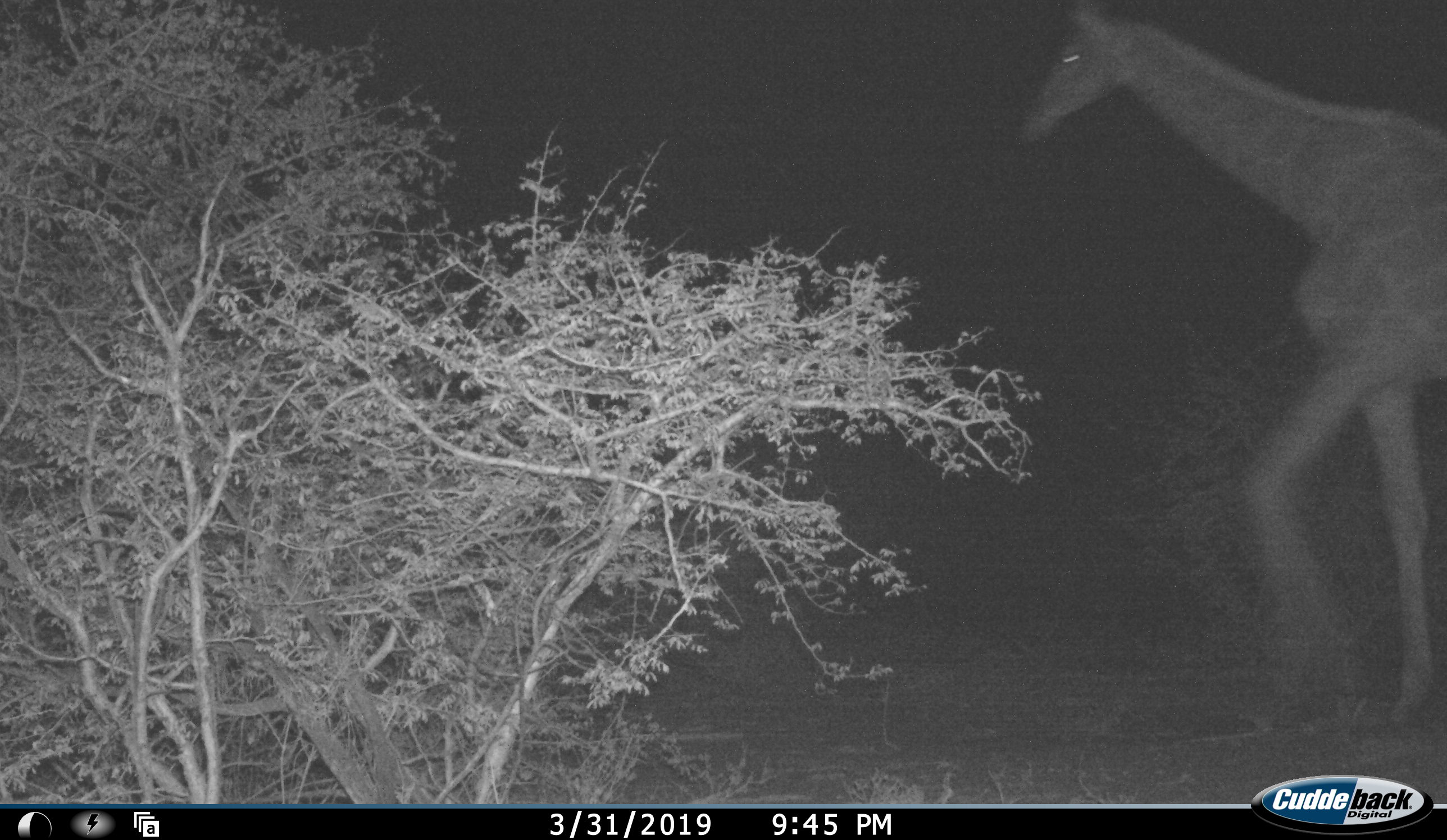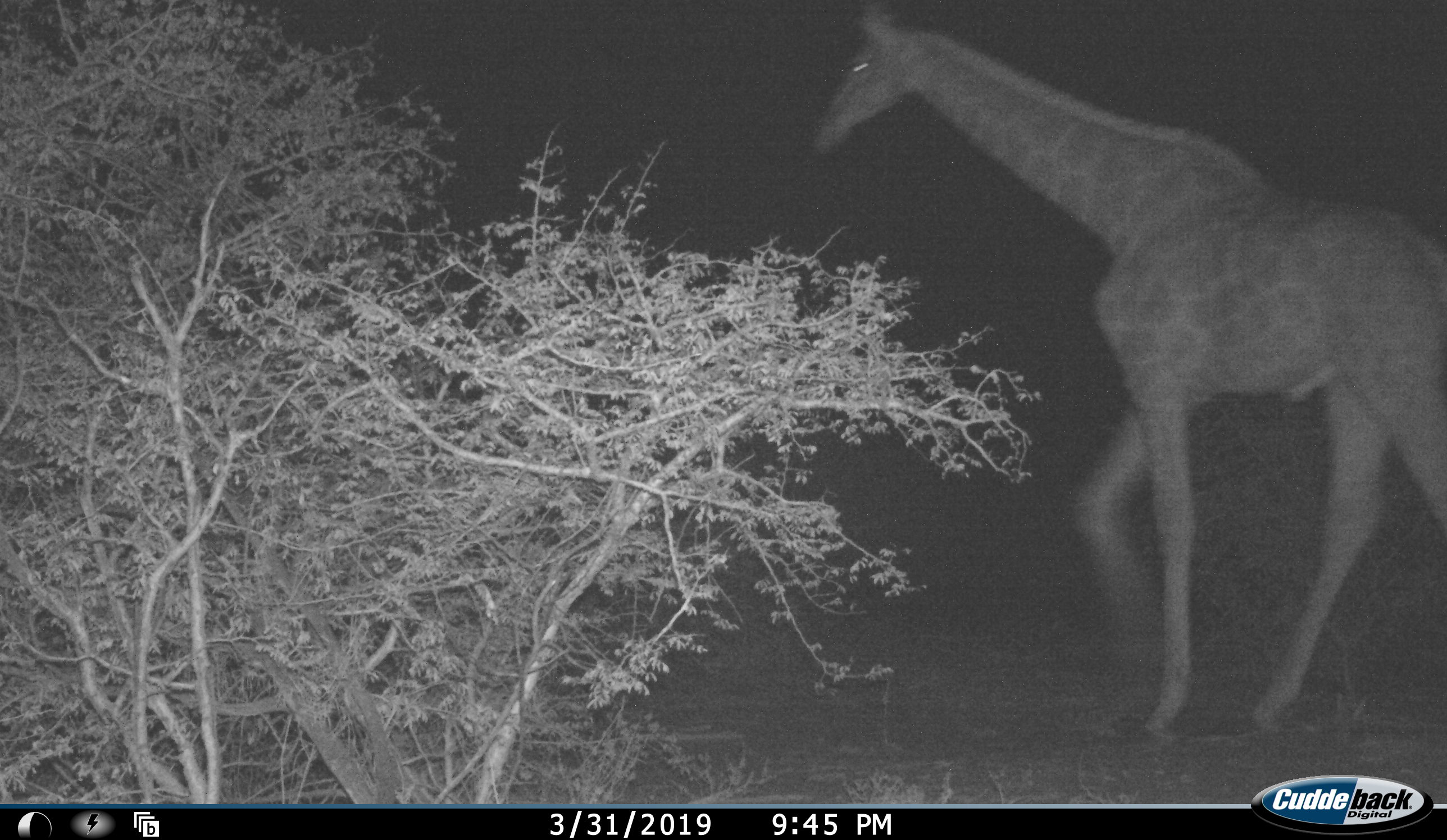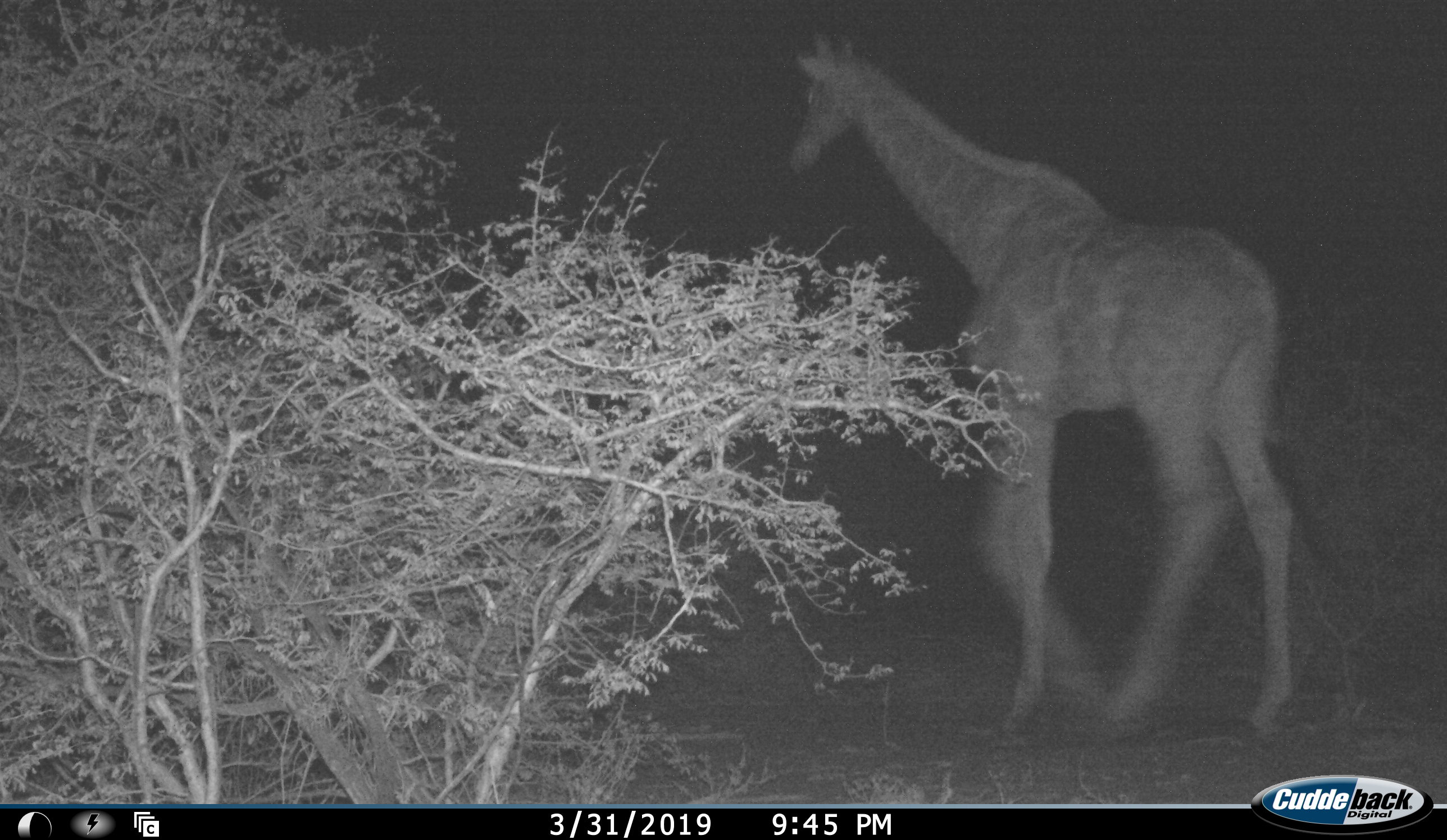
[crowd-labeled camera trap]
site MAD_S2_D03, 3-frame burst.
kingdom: Animalia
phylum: Chordata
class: Mammalia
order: Artiodactyla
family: Giraffidae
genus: Giraffa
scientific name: Giraffa camelopardalis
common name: giraffe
Giraffe (Giraffa camelopardalis), count 1. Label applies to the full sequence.